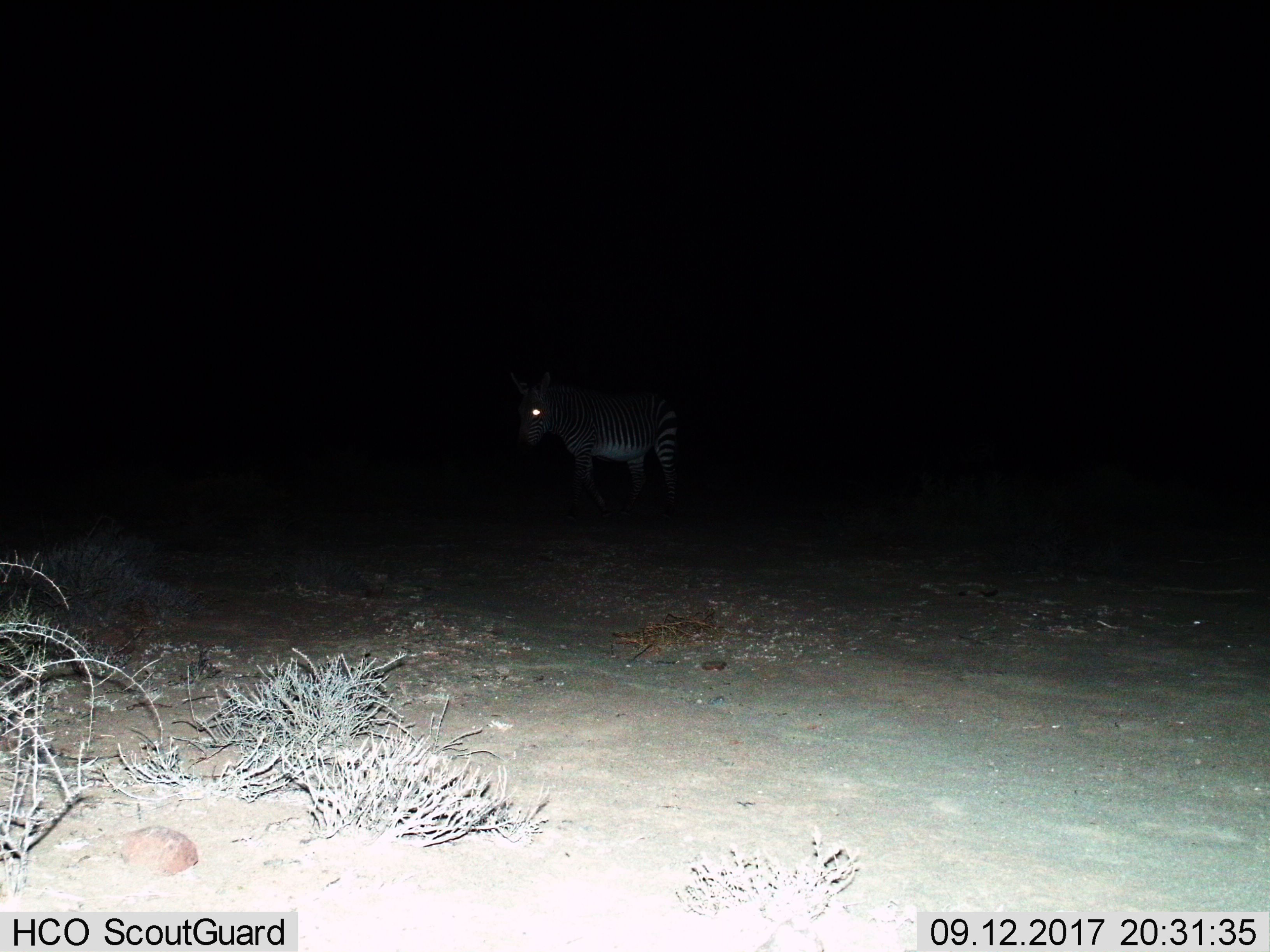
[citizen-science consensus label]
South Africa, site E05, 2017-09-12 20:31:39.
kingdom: Animalia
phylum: Chordata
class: Mammalia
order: Perissodactyla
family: Equidae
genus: Equus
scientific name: Equus zebra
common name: mountain zebra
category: zebramountain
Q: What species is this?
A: Zebramountain (mountain zebra) (Equus zebra).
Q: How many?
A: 1.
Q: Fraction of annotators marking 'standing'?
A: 44%.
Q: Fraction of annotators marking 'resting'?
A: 0%.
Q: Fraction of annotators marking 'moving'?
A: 56%.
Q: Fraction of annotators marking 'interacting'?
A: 0%.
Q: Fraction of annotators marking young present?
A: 0%.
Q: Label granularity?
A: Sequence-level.